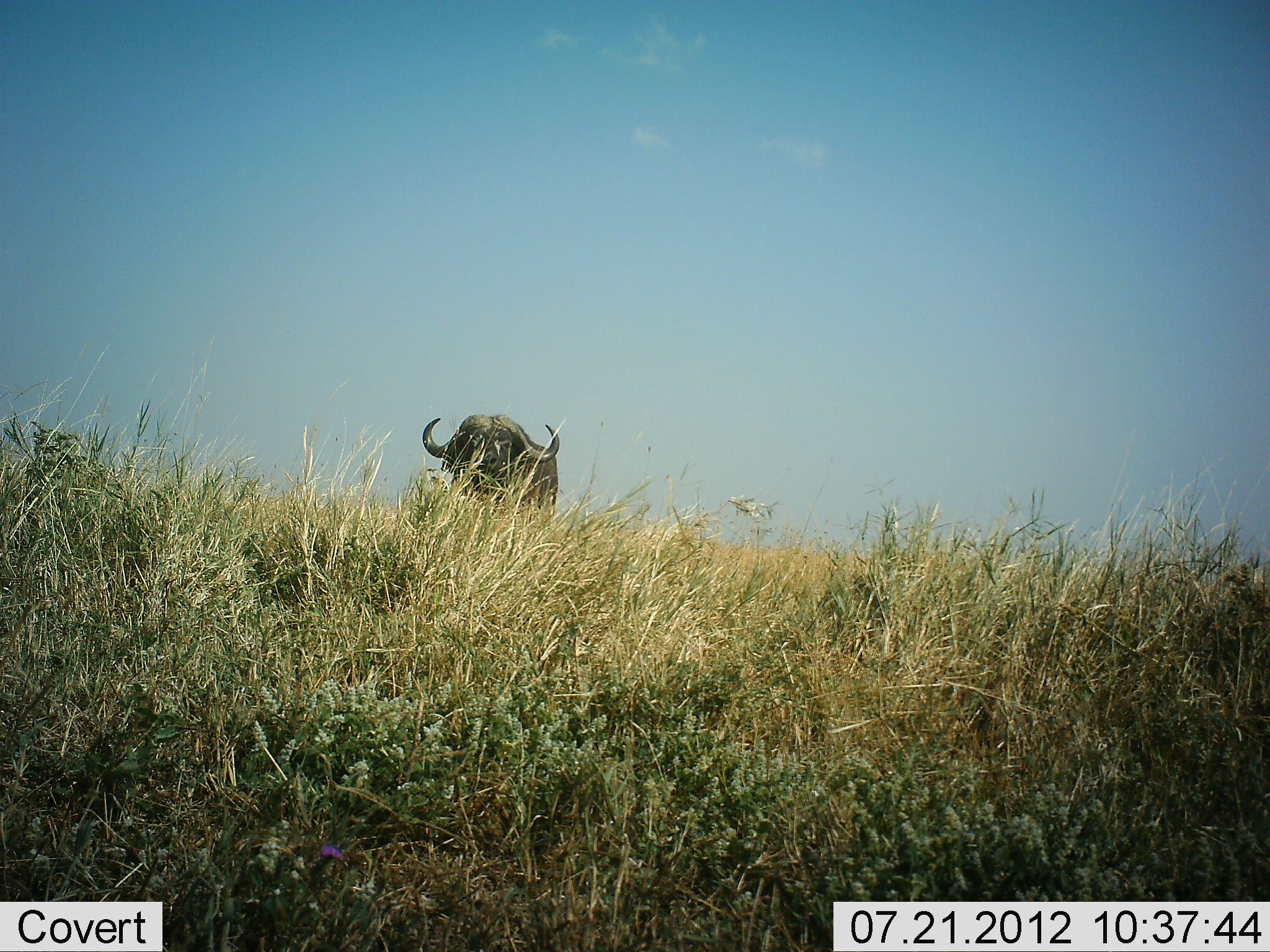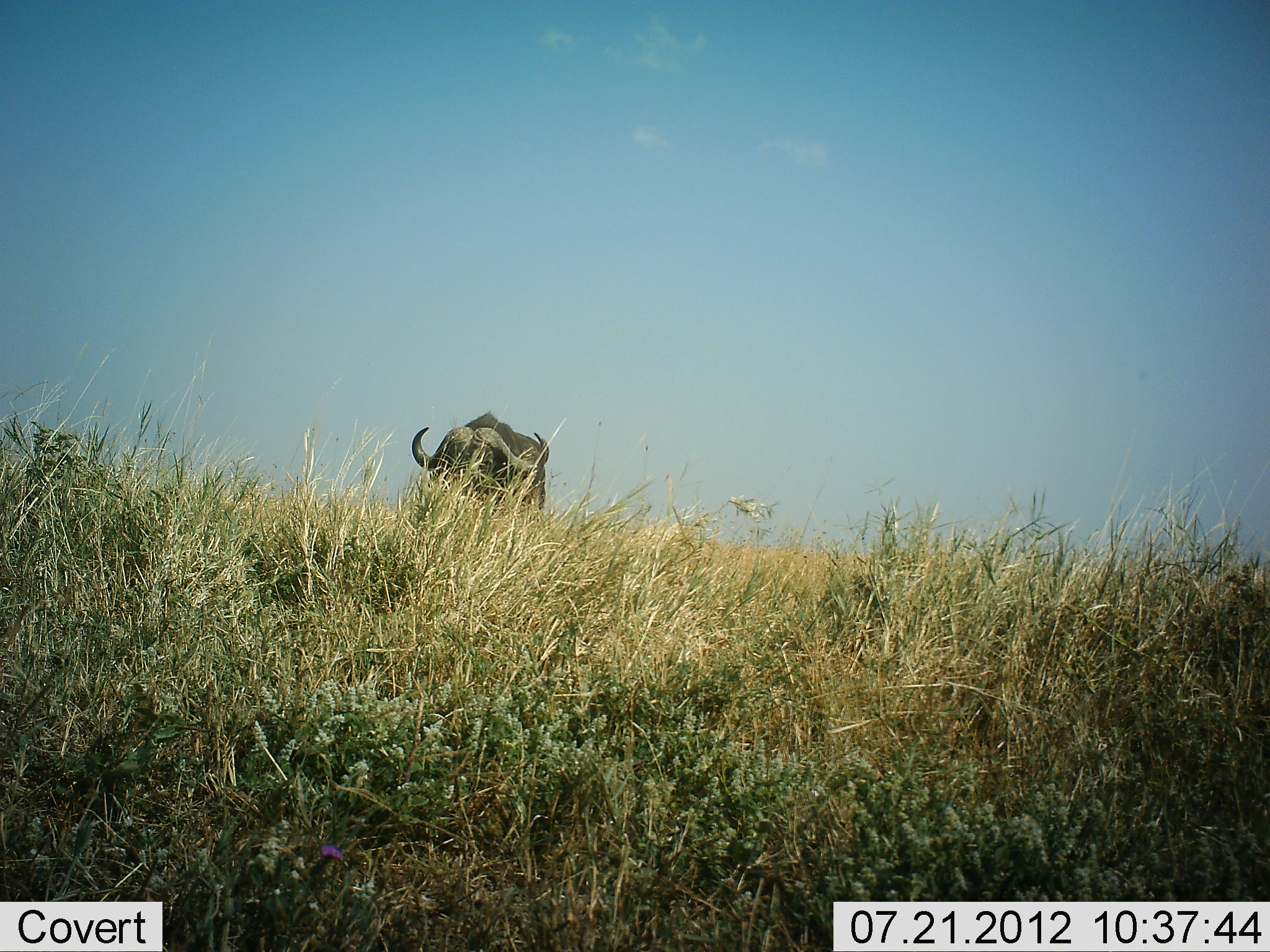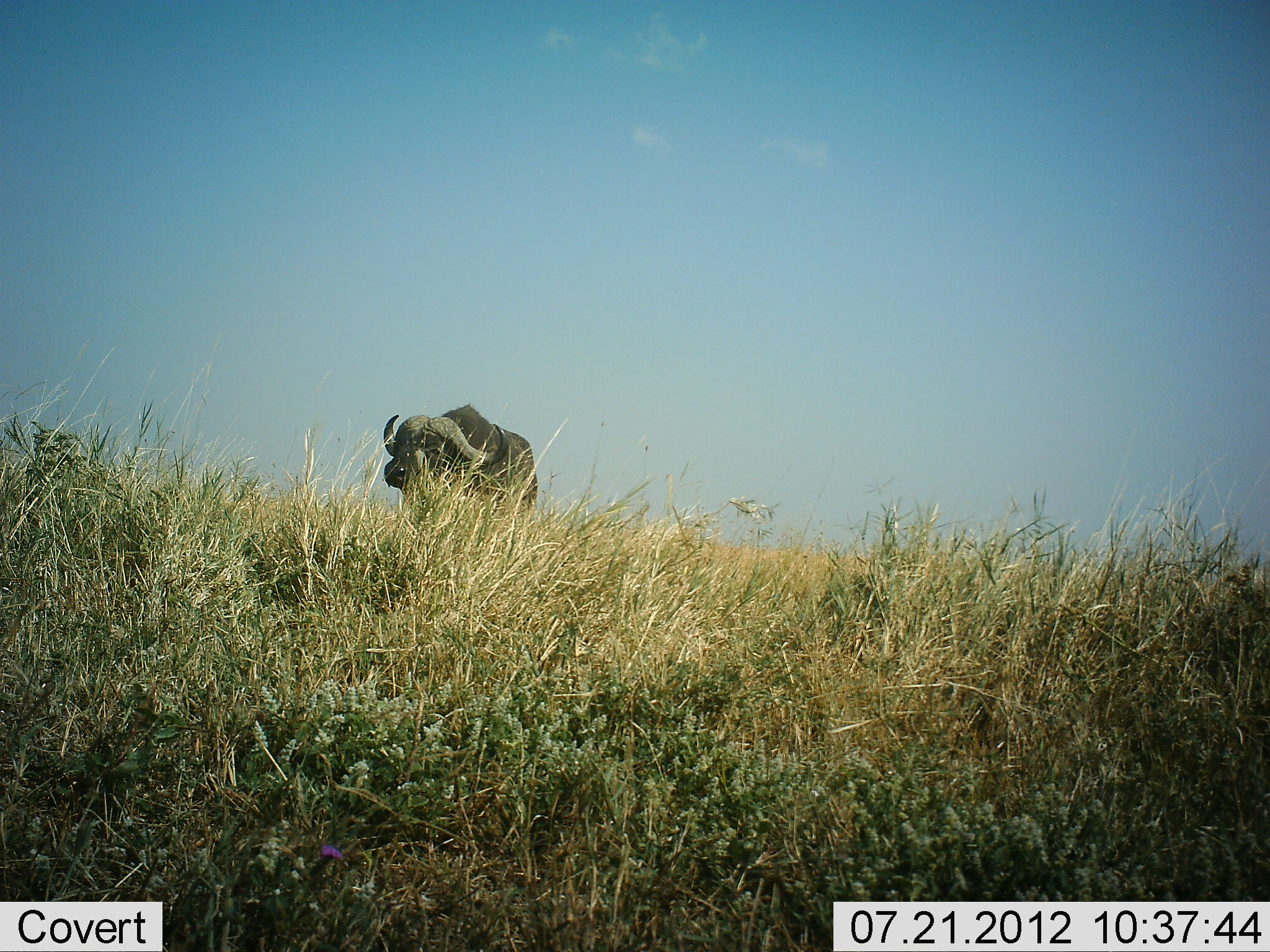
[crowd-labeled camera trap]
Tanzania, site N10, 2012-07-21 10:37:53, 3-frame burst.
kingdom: Animalia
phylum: Chordata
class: Mammalia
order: Artiodactyla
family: Bovidae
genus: Syncerus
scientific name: Syncerus caffer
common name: cape buffalo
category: buffalo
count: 1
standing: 60%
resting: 0%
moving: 40%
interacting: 0%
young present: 0%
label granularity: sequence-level